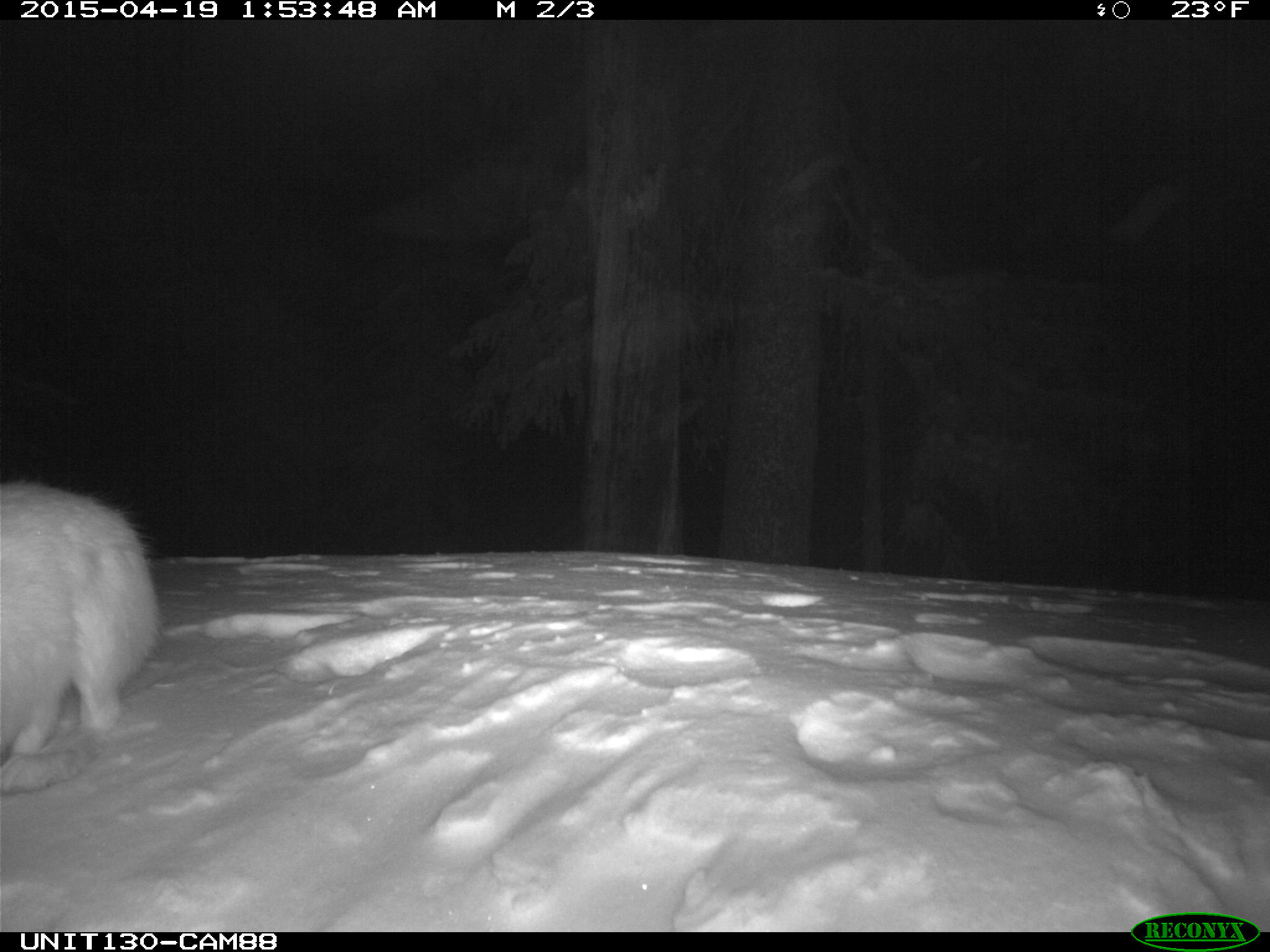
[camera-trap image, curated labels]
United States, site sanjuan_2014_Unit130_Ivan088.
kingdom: Animalia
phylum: Chordata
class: Mammalia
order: Lagomorpha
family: Leporidae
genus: Lepus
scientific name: Lepus americanus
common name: snowshoe hare